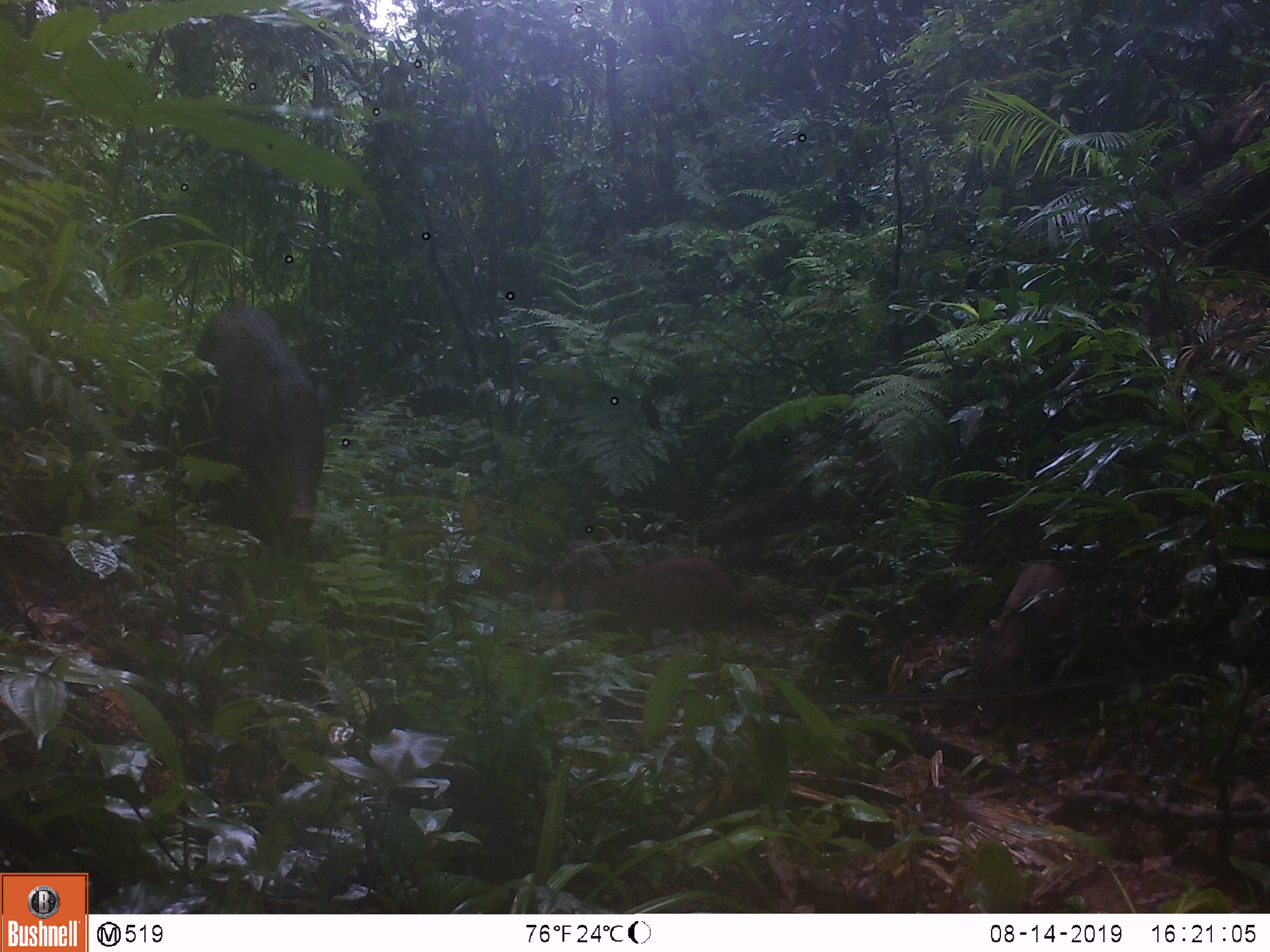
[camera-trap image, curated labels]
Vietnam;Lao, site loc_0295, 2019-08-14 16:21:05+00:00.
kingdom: Animalia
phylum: Chordata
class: Mammalia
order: Artiodactyla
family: Suidae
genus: Sus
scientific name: Sus scrofa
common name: eurasian wild pig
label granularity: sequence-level